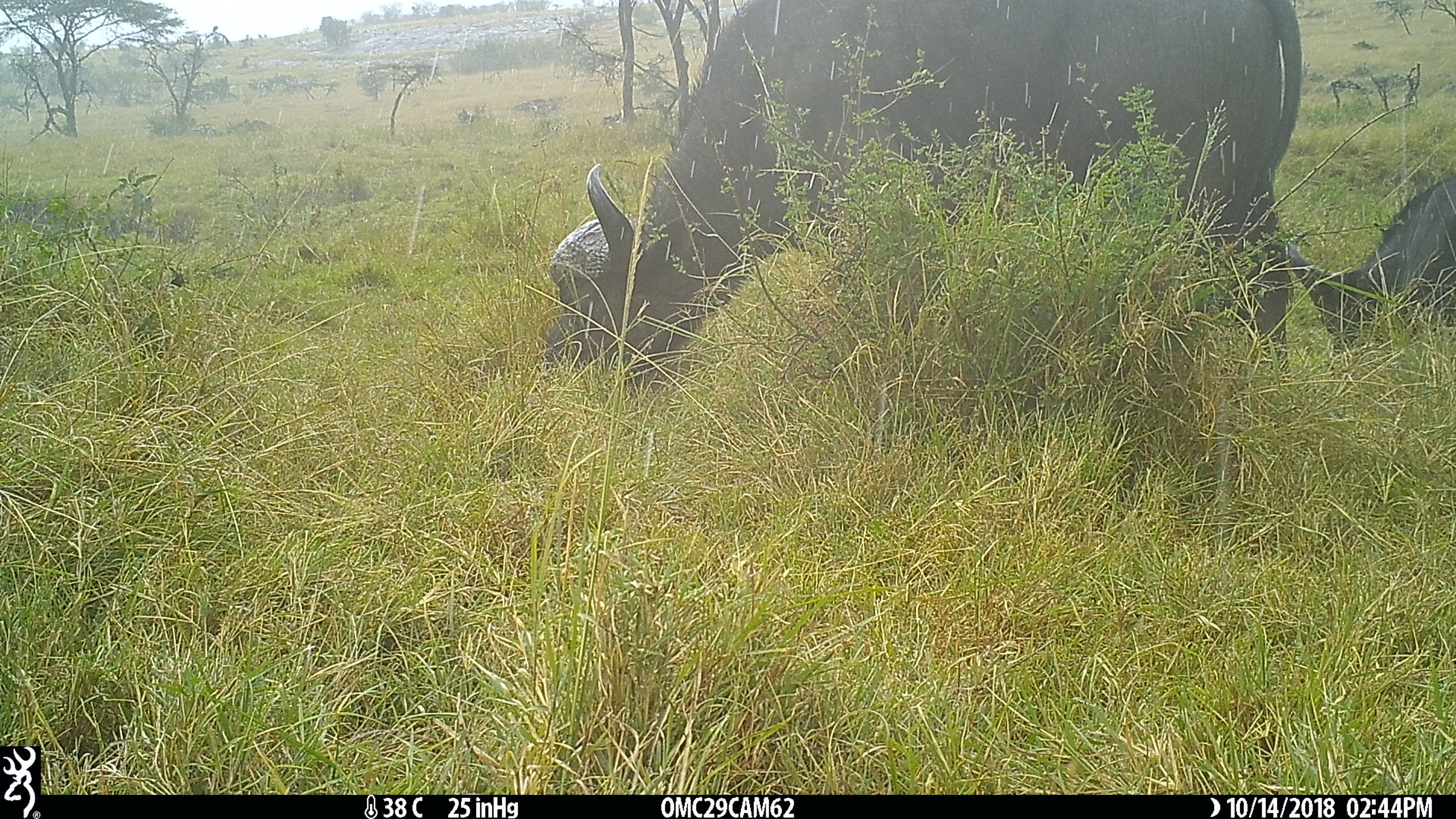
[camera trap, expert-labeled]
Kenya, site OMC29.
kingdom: Animalia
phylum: Chordata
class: Mammalia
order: Artiodactyla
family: Bovidae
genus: Syncerus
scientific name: Syncerus caffer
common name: buffalo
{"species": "buffalo (Syncerus caffer)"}